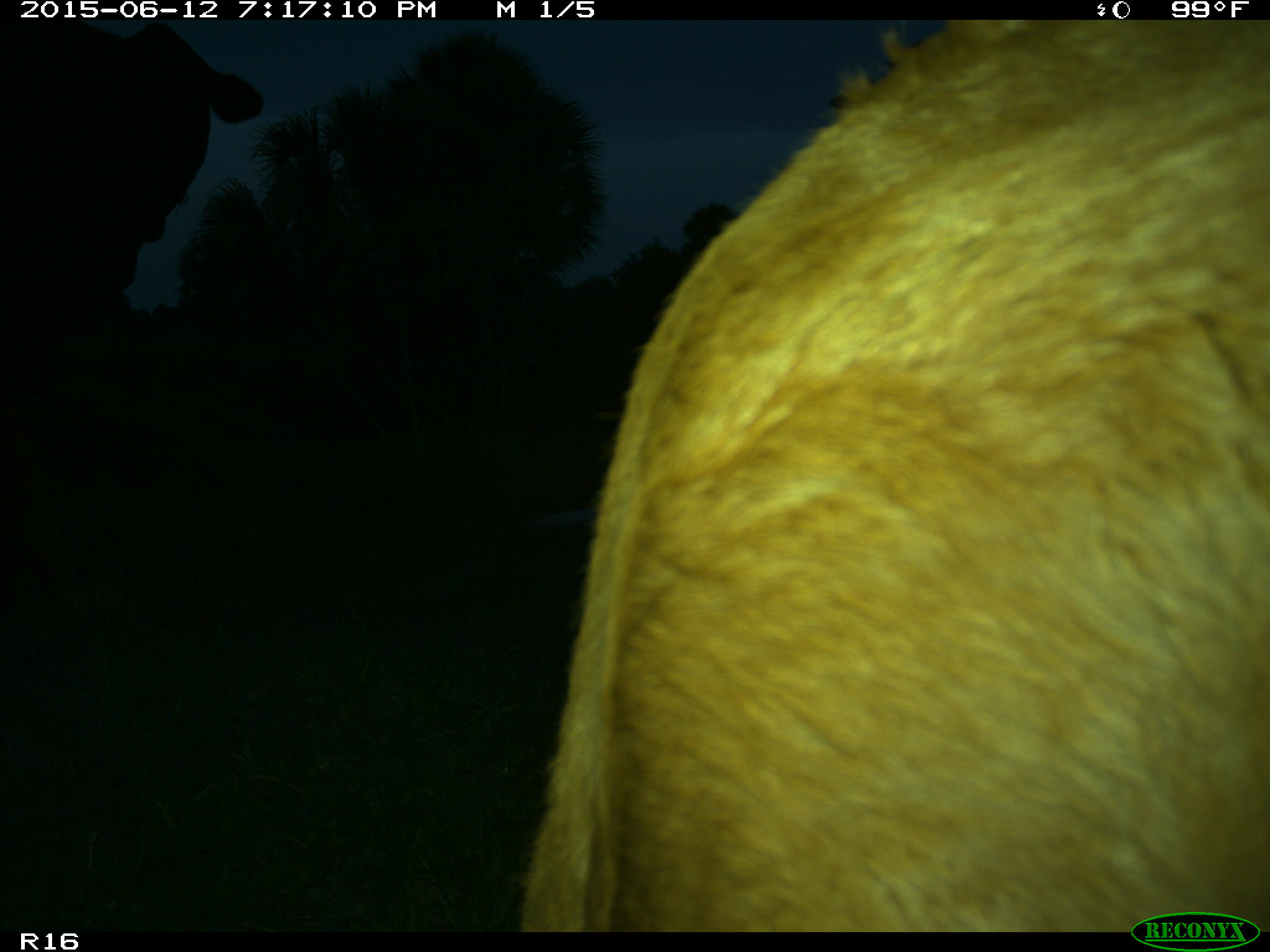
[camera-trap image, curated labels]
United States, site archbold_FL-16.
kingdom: Animalia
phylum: Chordata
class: Mammalia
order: Artiodactyla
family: Bovidae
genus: Bos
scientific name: Bos taurus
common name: domestic cow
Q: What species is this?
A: Bos taurus (domestic cow).